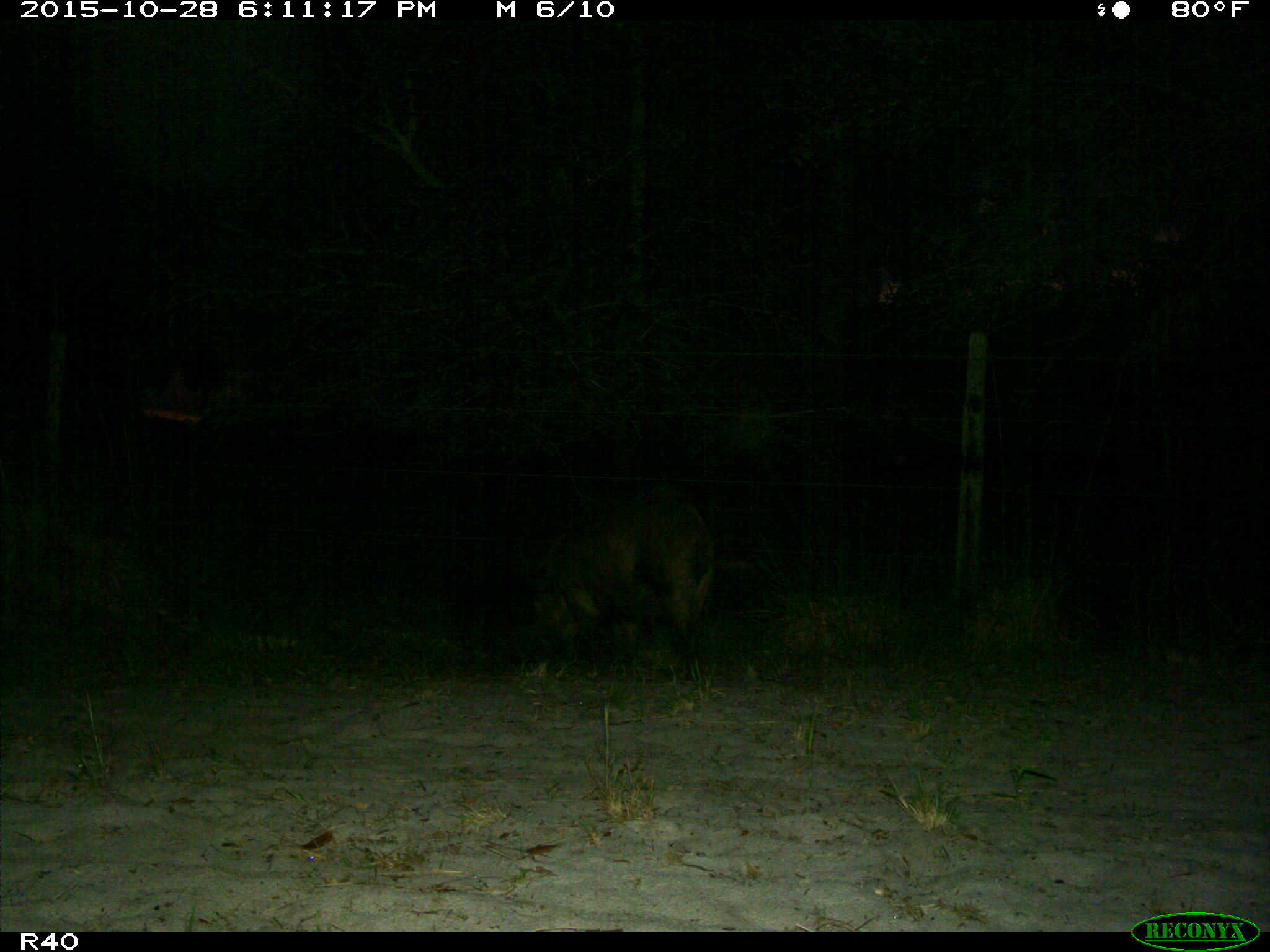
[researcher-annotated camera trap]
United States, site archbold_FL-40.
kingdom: Animalia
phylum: Chordata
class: Mammalia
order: Artiodactyla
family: Suidae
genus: Sus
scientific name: Sus scrofa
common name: wild boar